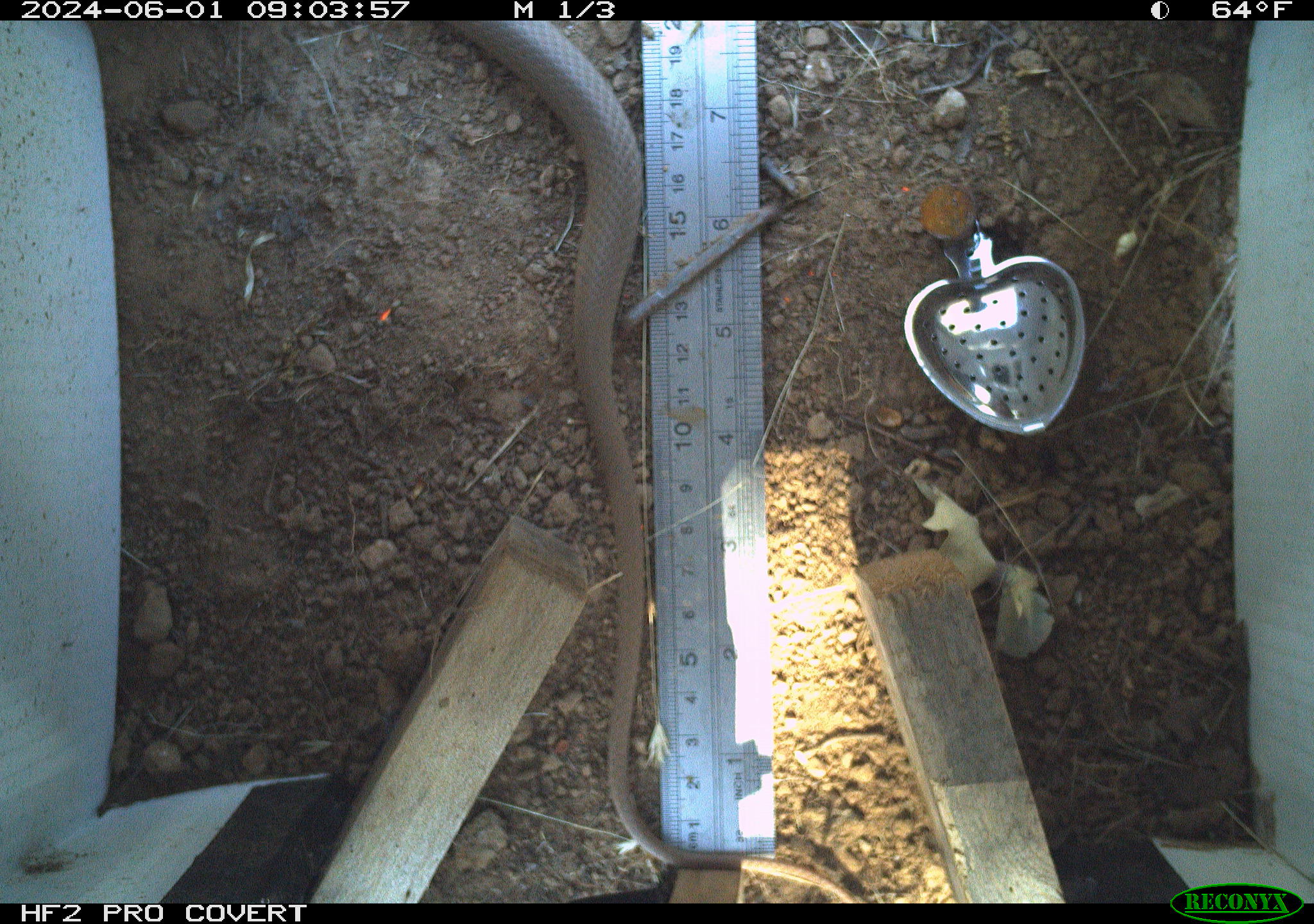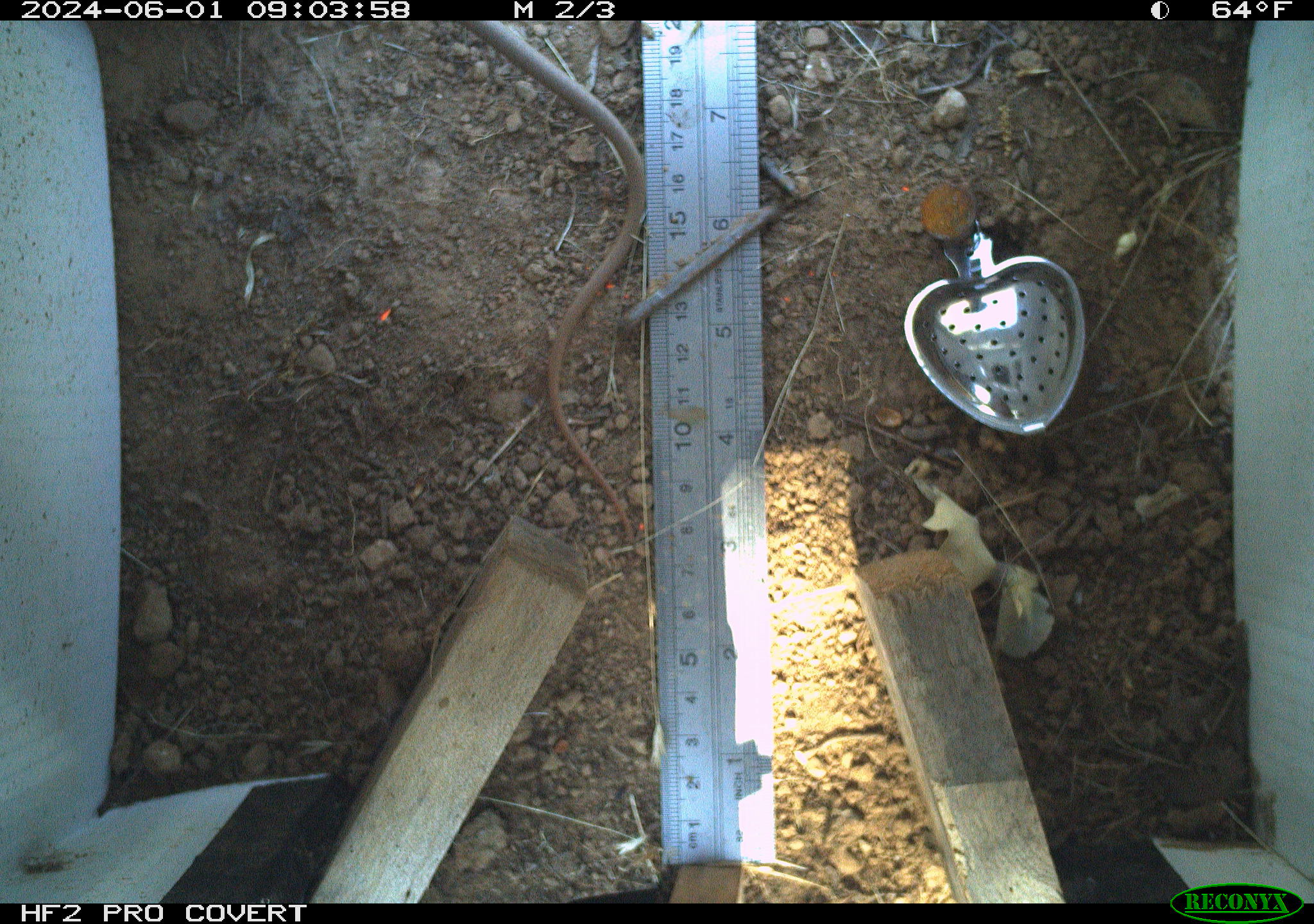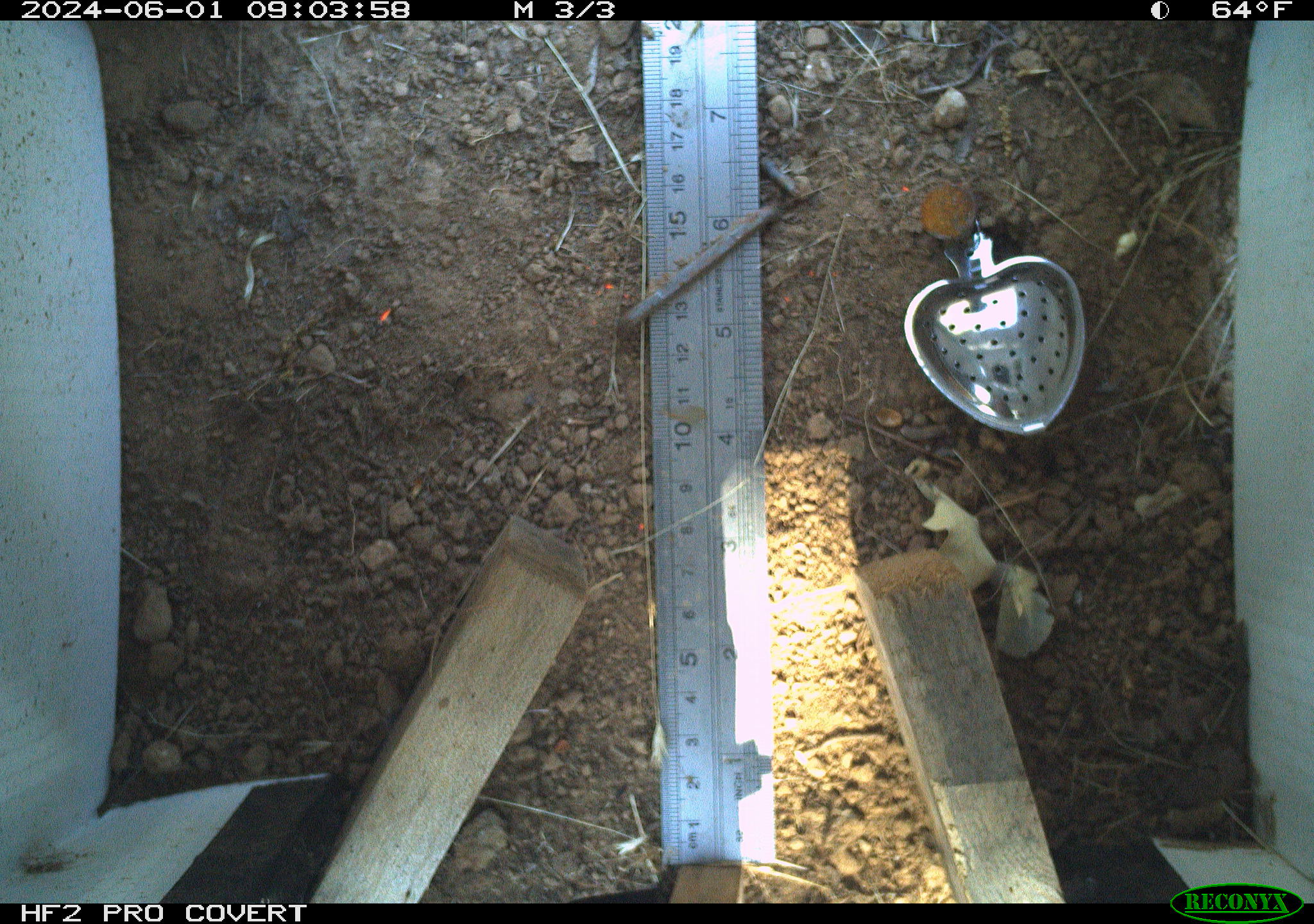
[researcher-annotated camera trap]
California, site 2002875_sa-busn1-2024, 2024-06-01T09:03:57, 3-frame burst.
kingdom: Animalia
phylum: Chordata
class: Reptilia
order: Squamata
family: Colubridae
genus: Coluber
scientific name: Coluber constrictor mormon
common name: western yellow-bellied racer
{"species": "western yellow-bellied racer (Coluber constrictor mormon)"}